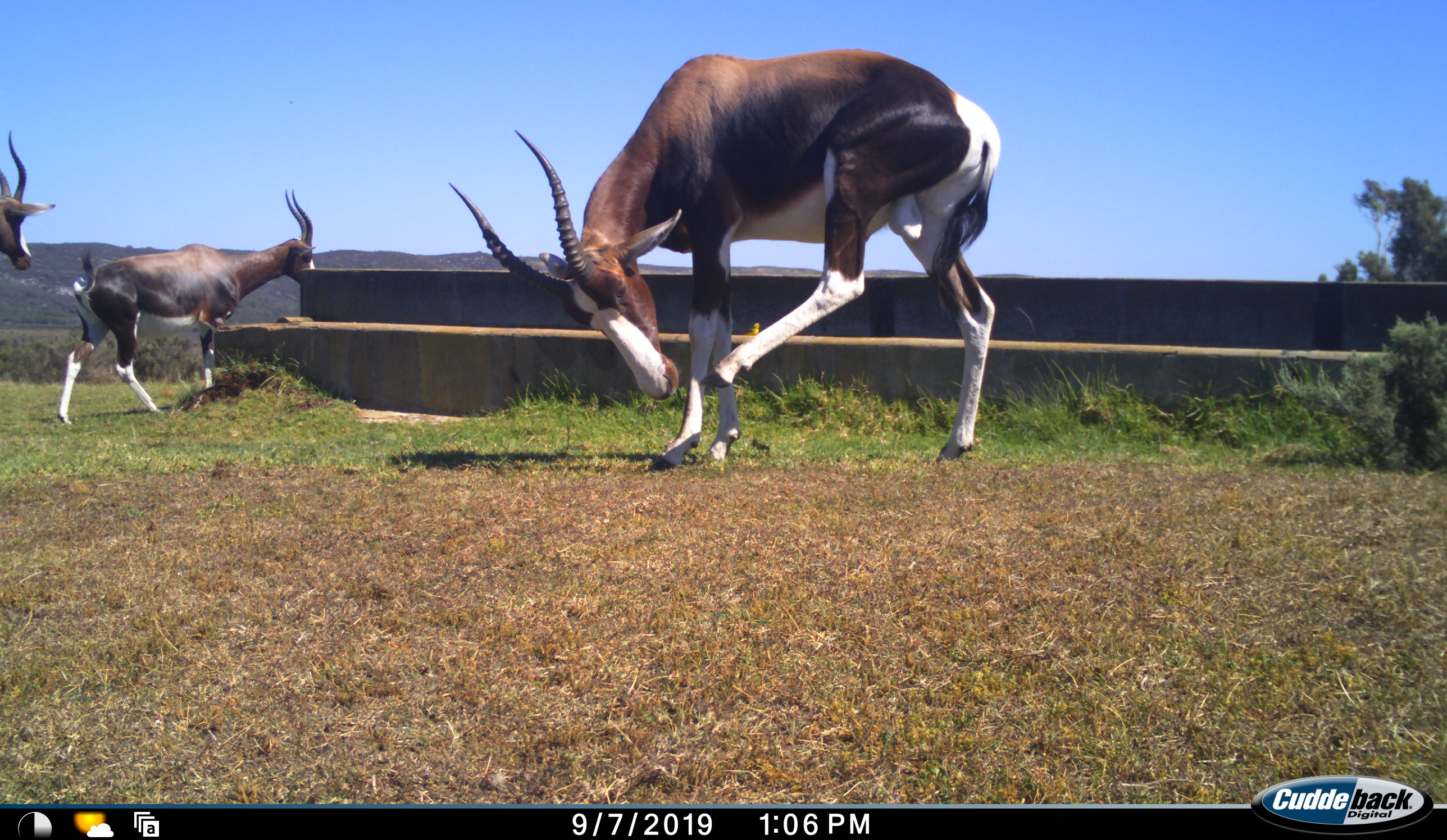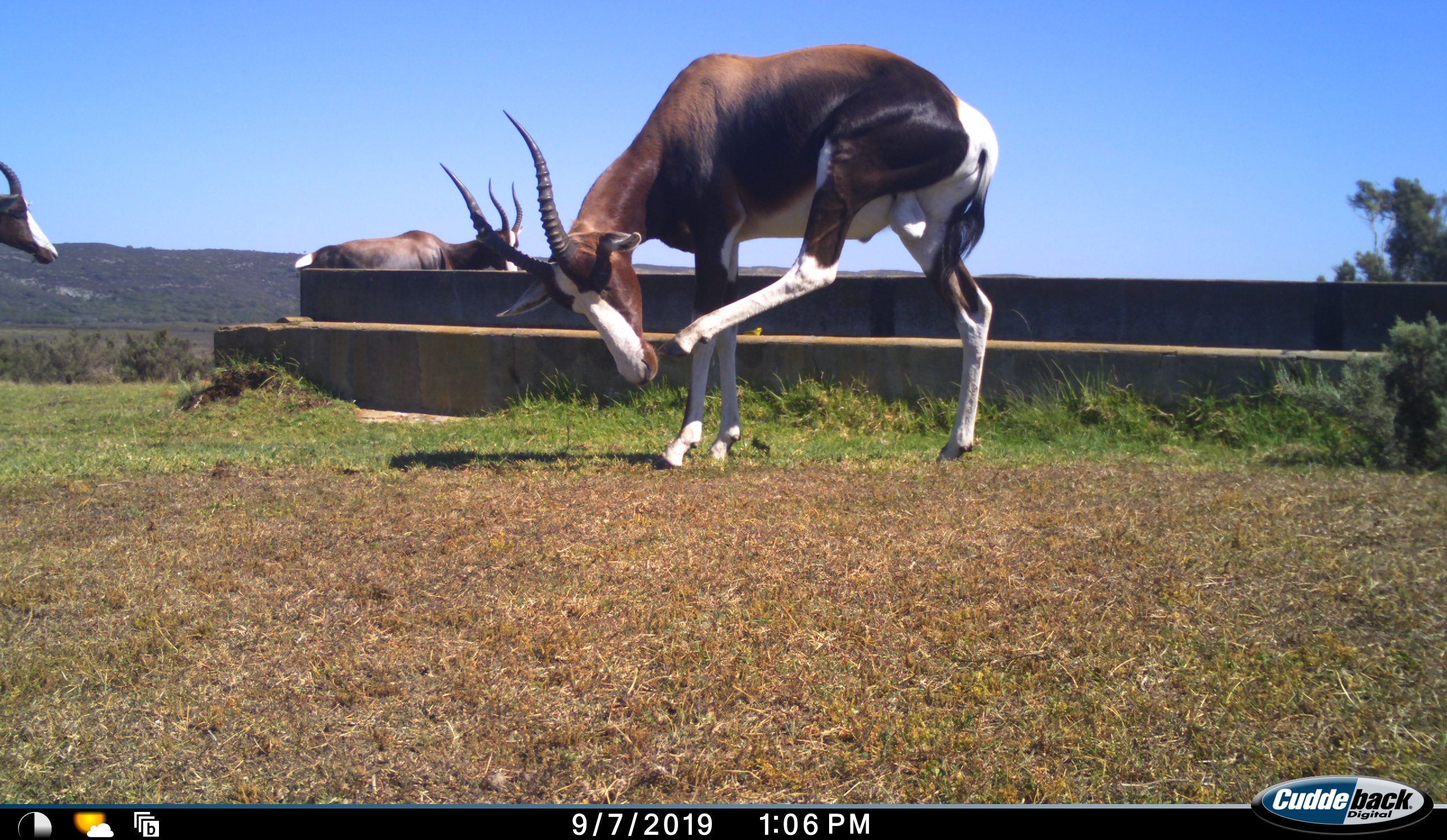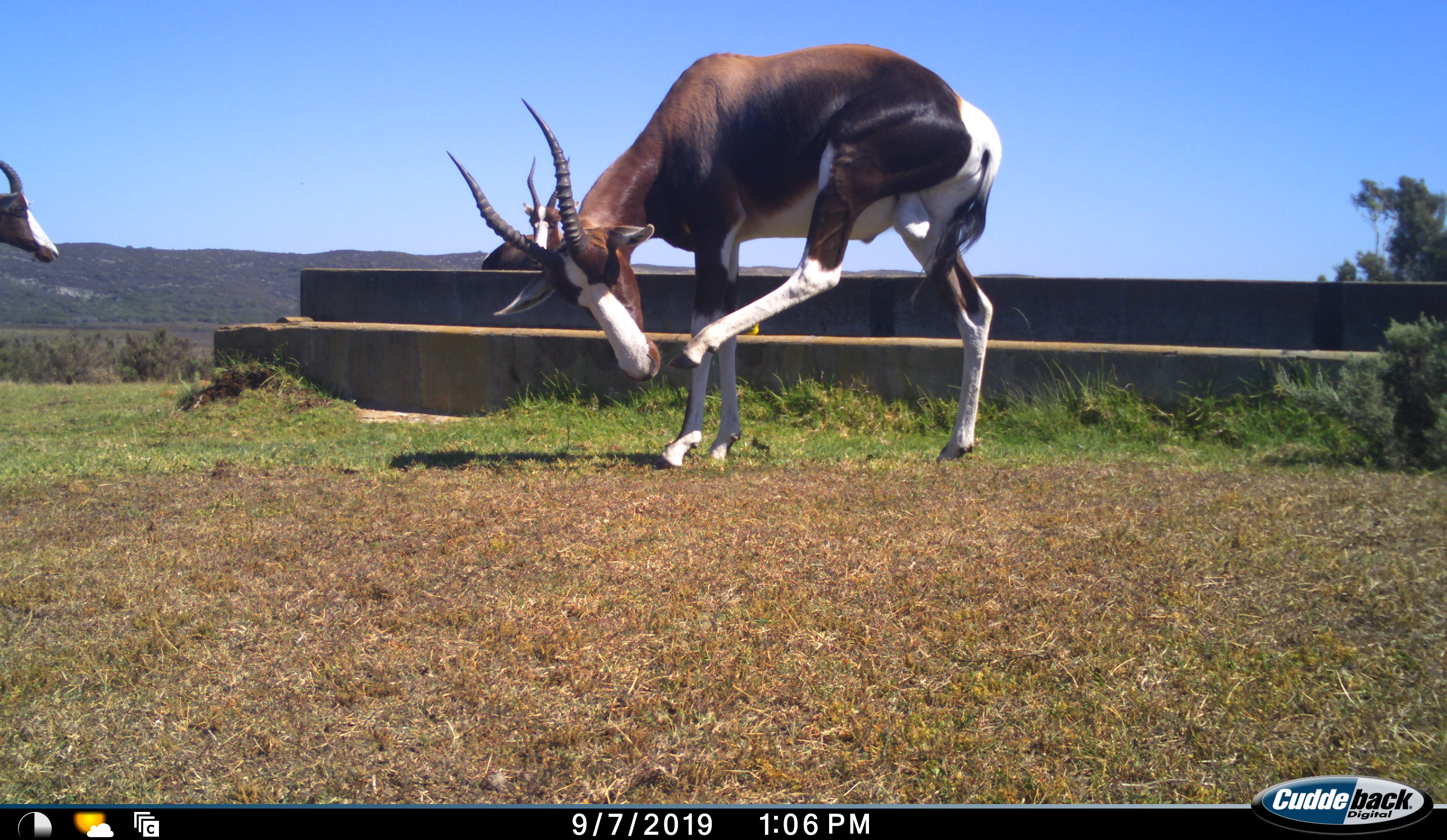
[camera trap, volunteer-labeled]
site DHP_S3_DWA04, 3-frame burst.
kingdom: Animalia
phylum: Chordata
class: Mammalia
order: Artiodactyla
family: Bovidae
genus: Damaliscus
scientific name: Damaliscus pygargus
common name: bontebok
Bontebok (Damaliscus pygargus), count 3. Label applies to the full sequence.